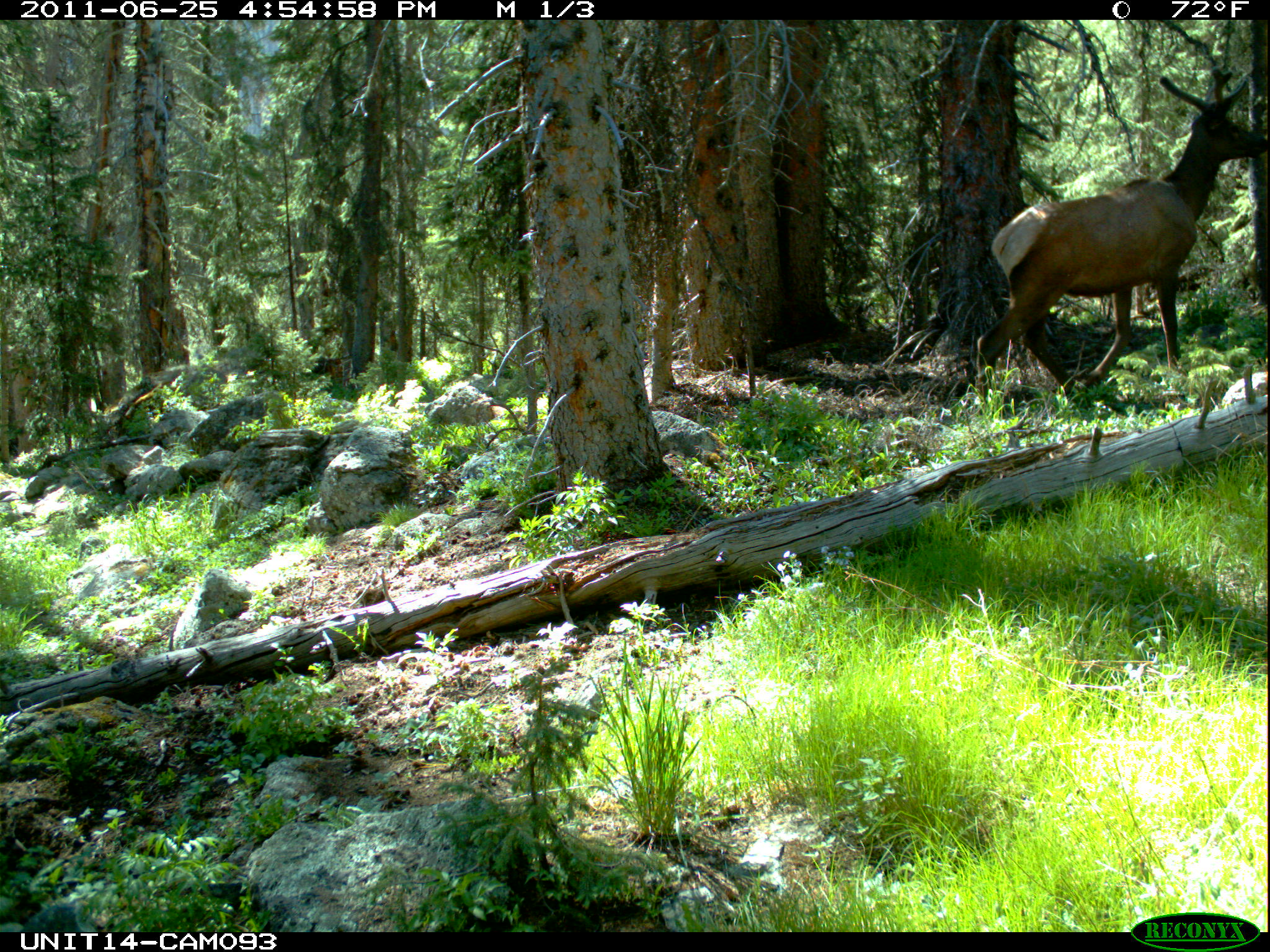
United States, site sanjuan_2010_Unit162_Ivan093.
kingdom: Animalia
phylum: Chordata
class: Mammalia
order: Artiodactyla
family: Cervidae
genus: Cervus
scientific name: Cervus elaphus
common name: red deer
Cervus elaphus (red deer).